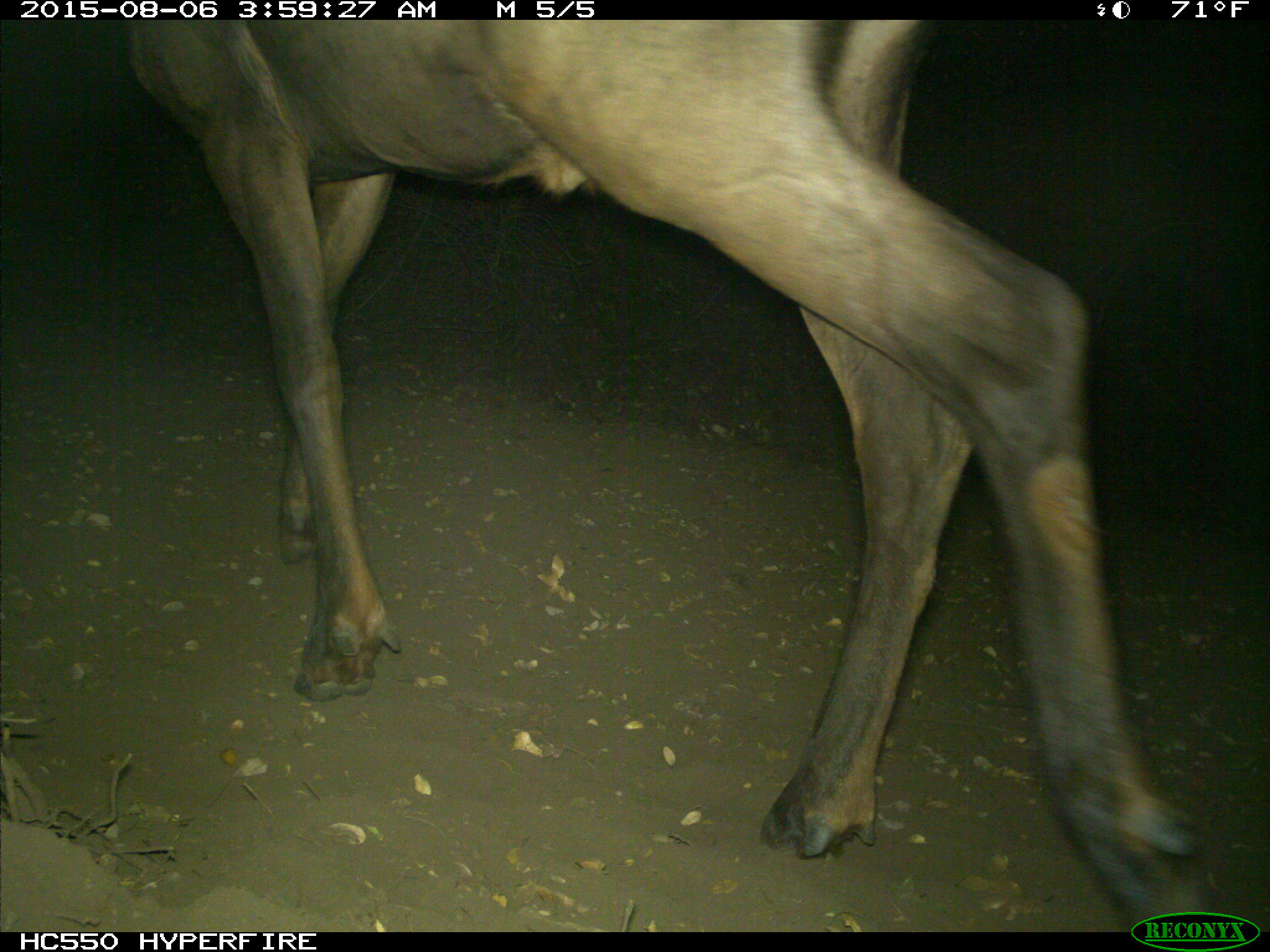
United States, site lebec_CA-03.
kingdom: Animalia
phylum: Chordata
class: Mammalia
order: Artiodactyla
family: Cervidae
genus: Cervus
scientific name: Cervus canadensis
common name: elk